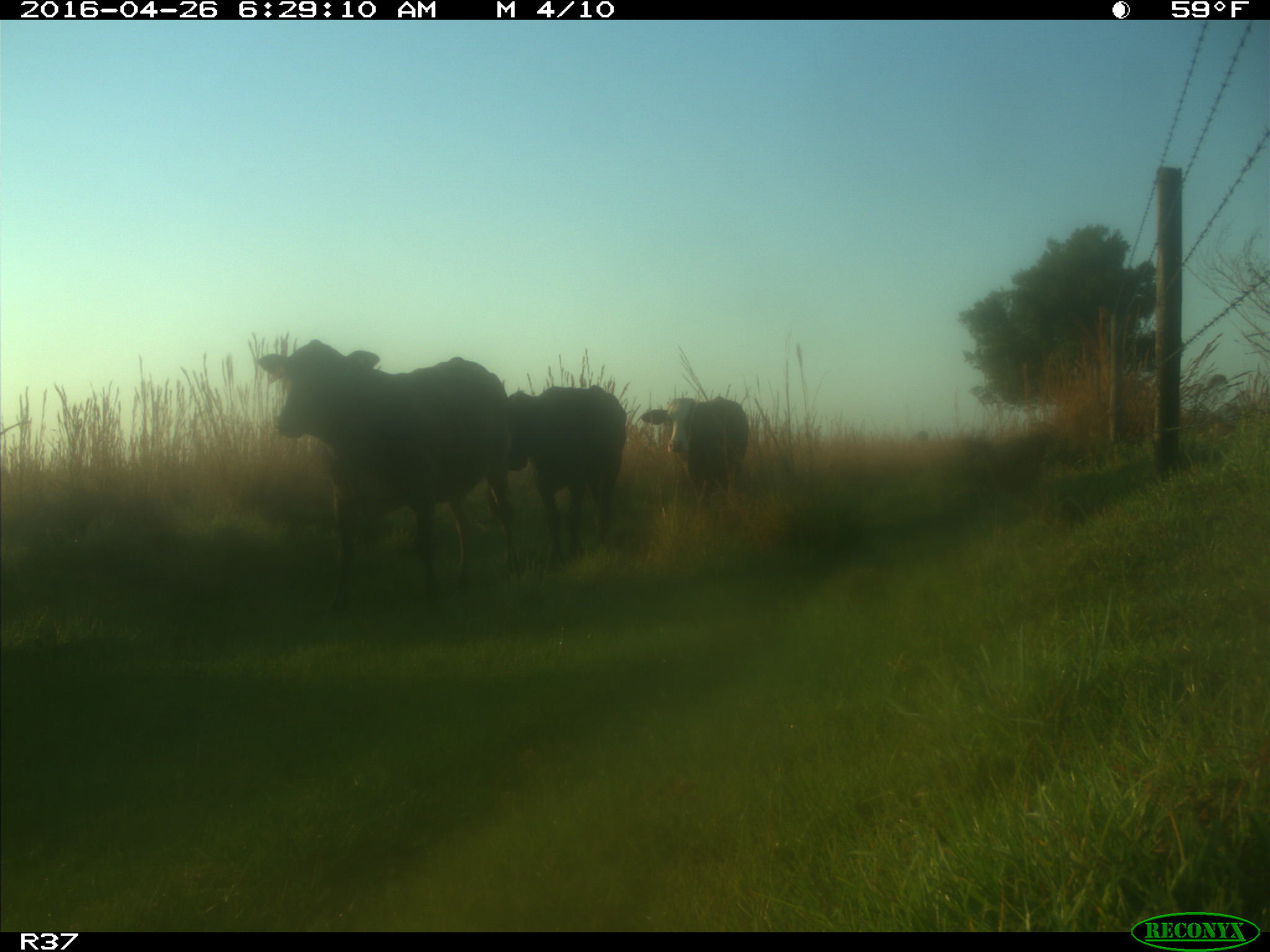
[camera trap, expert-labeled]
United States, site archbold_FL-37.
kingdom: Animalia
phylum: Chordata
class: Mammalia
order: Artiodactyla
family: Bovidae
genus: Bos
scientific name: Bos taurus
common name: domestic cow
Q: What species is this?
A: Bos taurus (domestic cow).